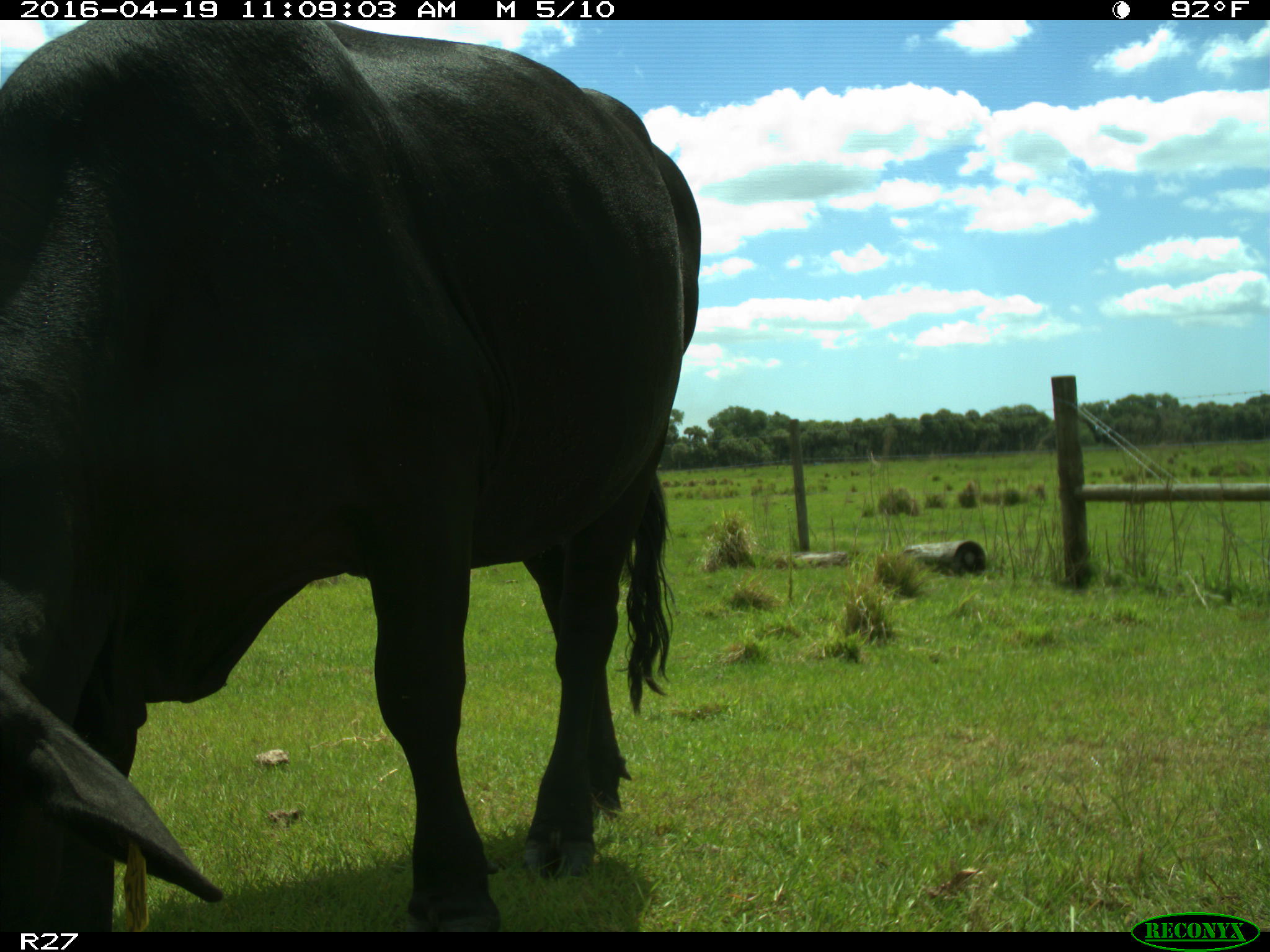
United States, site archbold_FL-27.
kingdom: Animalia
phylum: Chordata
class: Mammalia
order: Artiodactyla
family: Bovidae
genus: Bos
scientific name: Bos taurus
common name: domestic cow